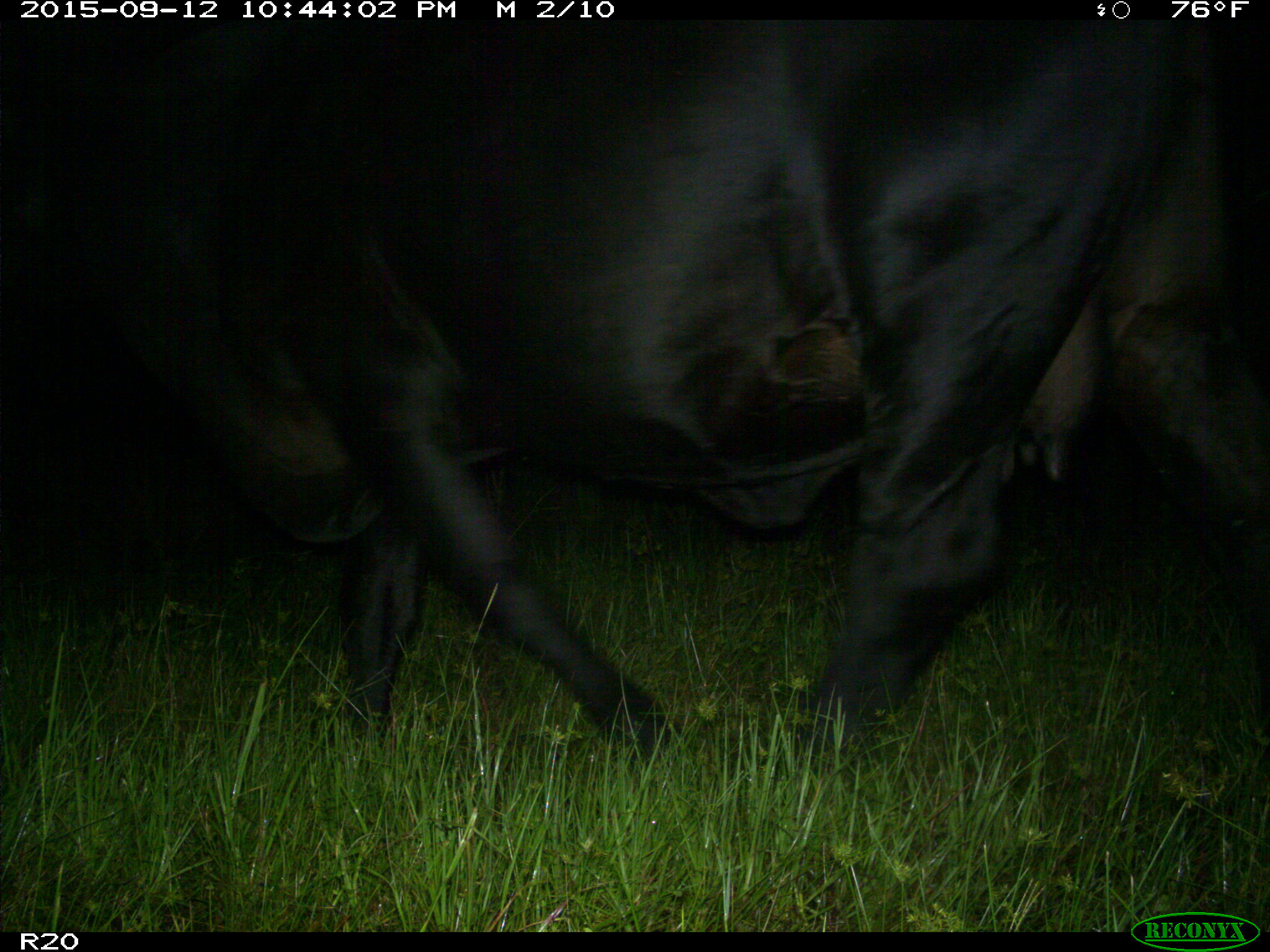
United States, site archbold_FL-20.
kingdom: Animalia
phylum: Chordata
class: Mammalia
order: Artiodactyla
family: Bovidae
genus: Bos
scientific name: Bos taurus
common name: domestic cow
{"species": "Bos taurus (domestic cow)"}